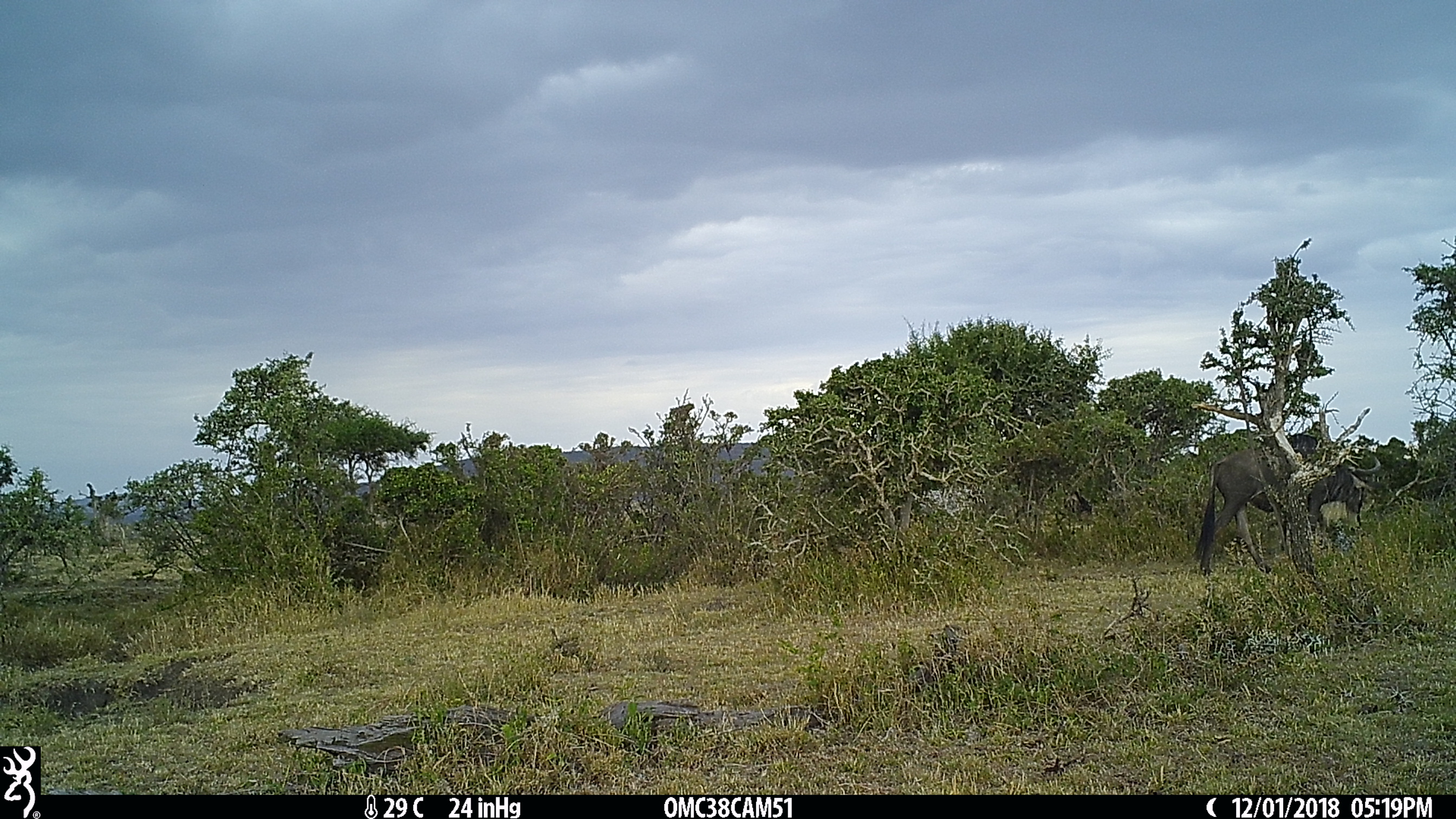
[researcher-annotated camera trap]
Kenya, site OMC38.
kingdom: Animalia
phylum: Chordata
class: Mammalia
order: Artiodactyla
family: Bovidae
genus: Connochaetes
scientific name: Connochaetes taurinus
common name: blue wildebeest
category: wildebeest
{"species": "wildebeest (blue wildebeest) (Connochaetes taurinus)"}